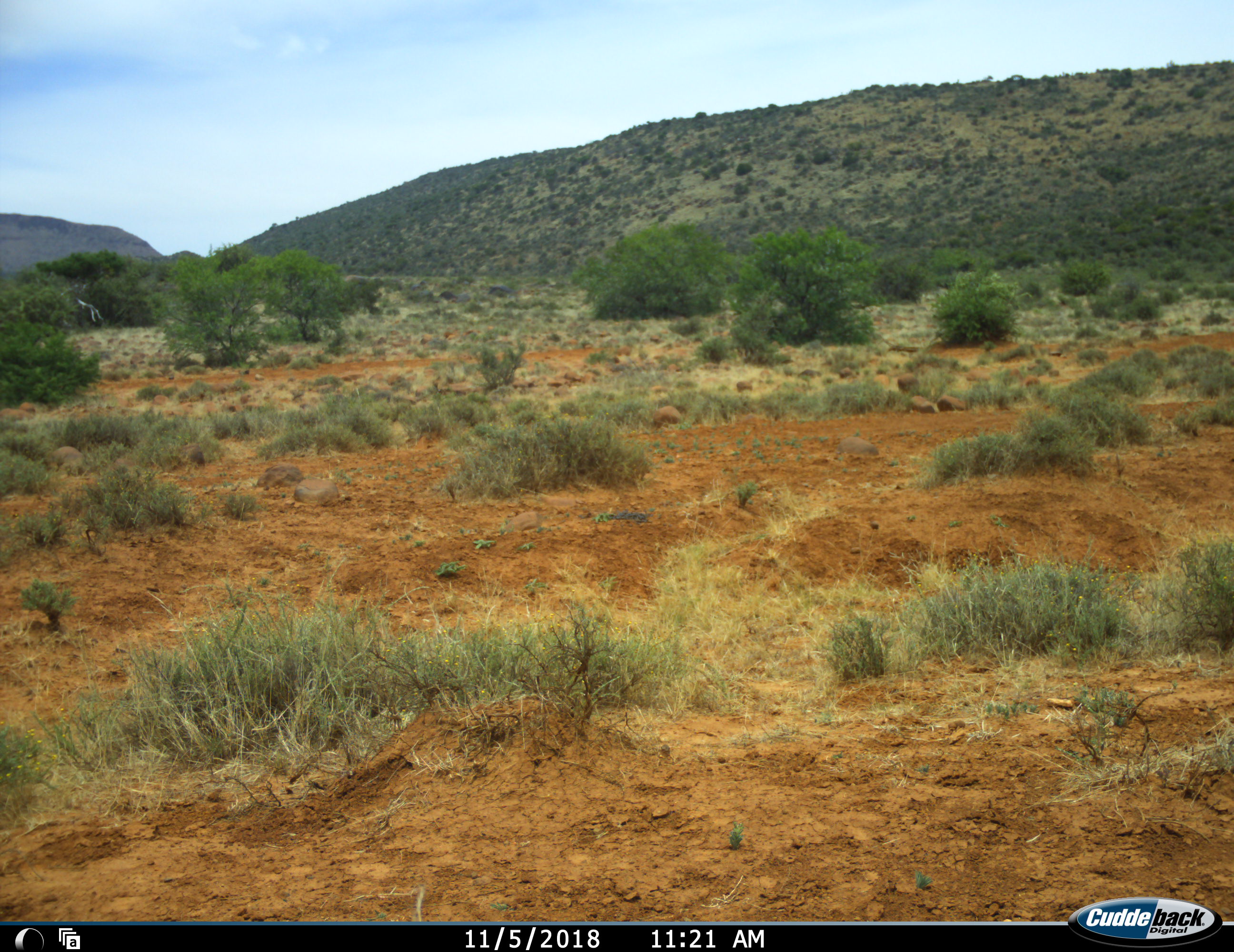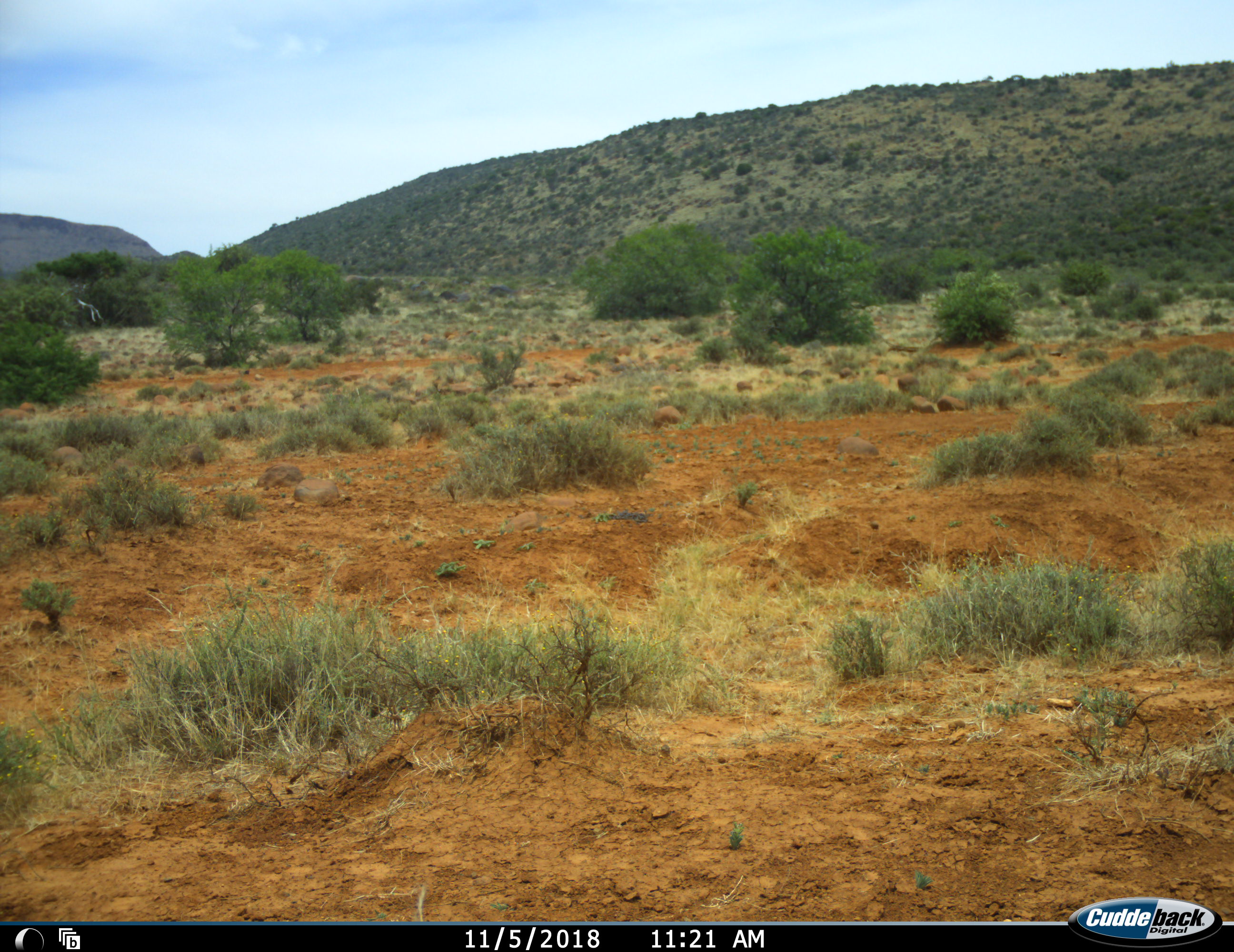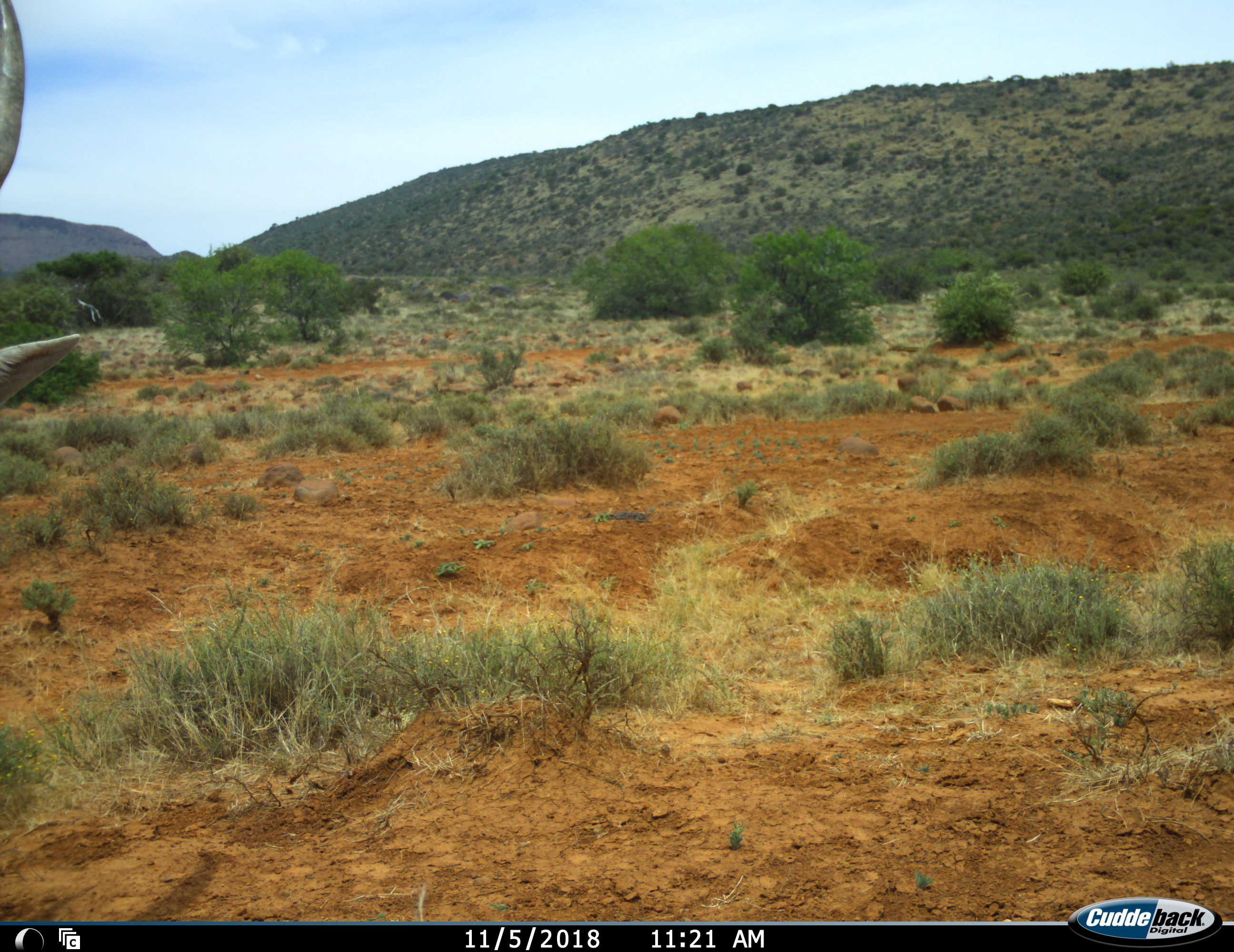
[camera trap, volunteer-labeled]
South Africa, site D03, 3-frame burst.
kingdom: Animalia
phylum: Chordata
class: Mammalia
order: Artiodactyla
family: Bovidae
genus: Tragelaphus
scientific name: Tragelaphus oryx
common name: eland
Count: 1.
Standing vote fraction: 50%.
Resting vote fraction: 0%.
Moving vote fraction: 50%.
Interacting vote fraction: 0%.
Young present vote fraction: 0%.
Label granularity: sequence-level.